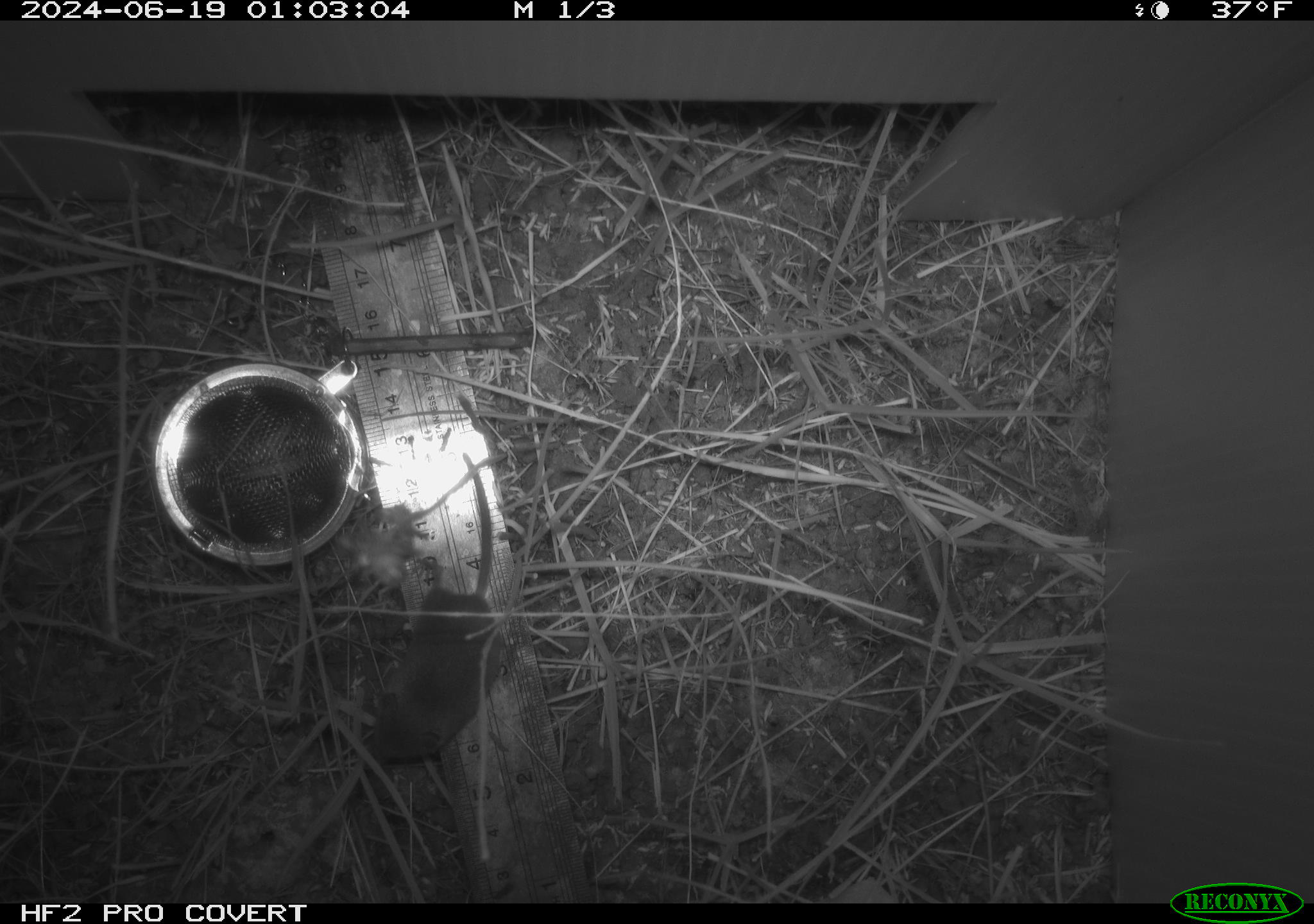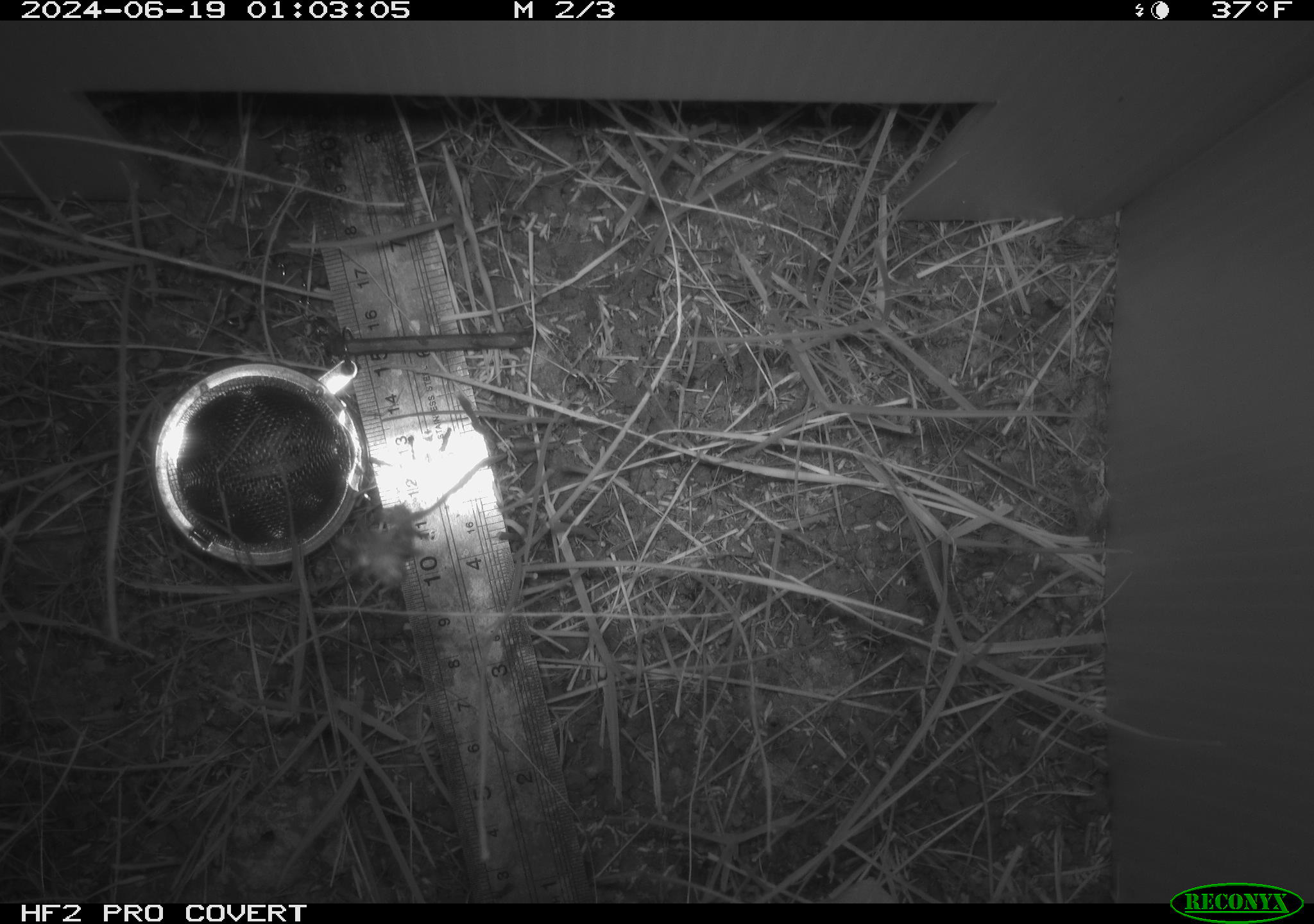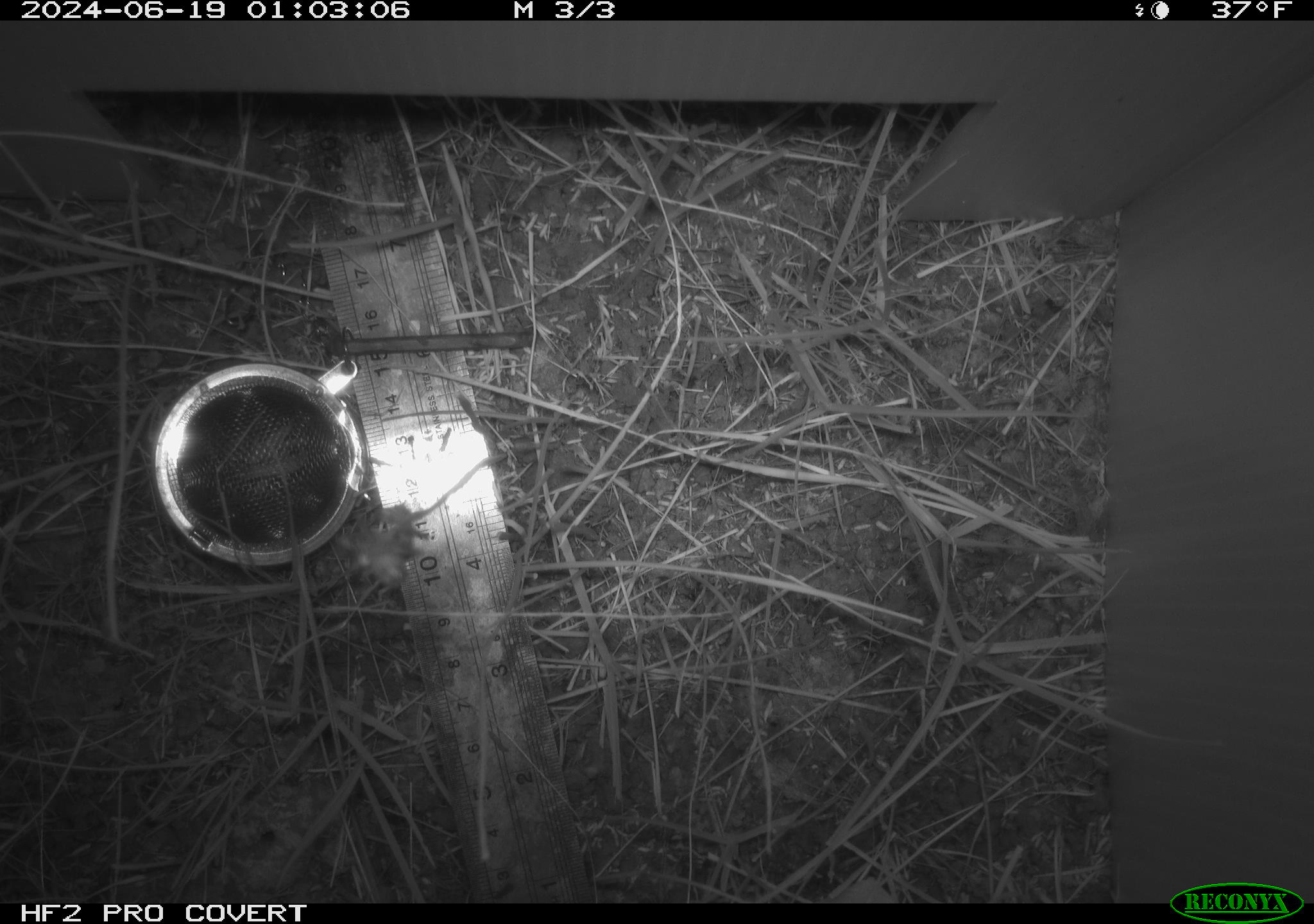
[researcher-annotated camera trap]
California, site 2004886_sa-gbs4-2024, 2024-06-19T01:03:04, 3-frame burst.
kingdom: Animalia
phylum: Chordata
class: Mammalia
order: Eulipotyphla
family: Soricidae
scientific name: Soricidae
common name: shrews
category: soricidae family